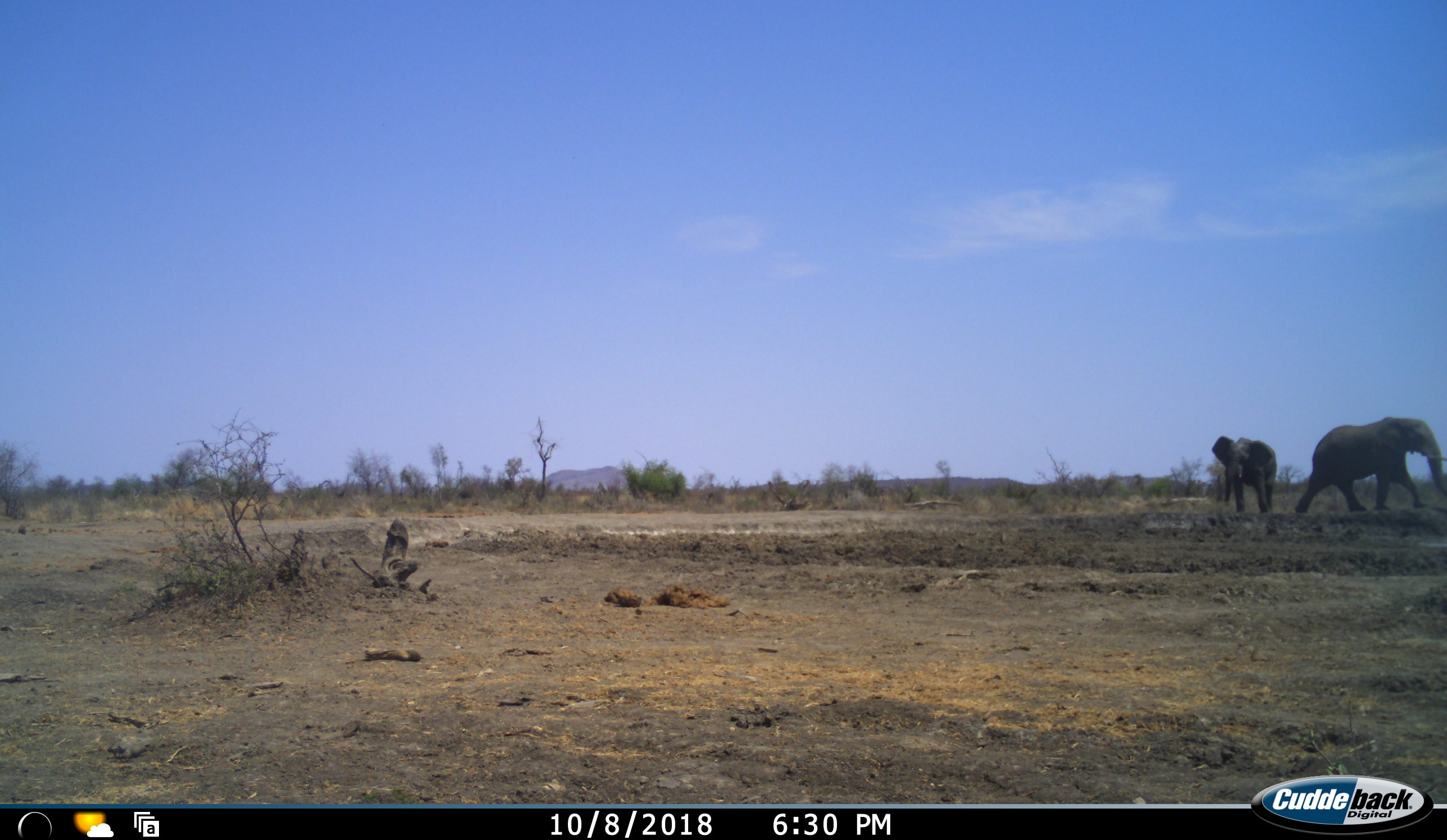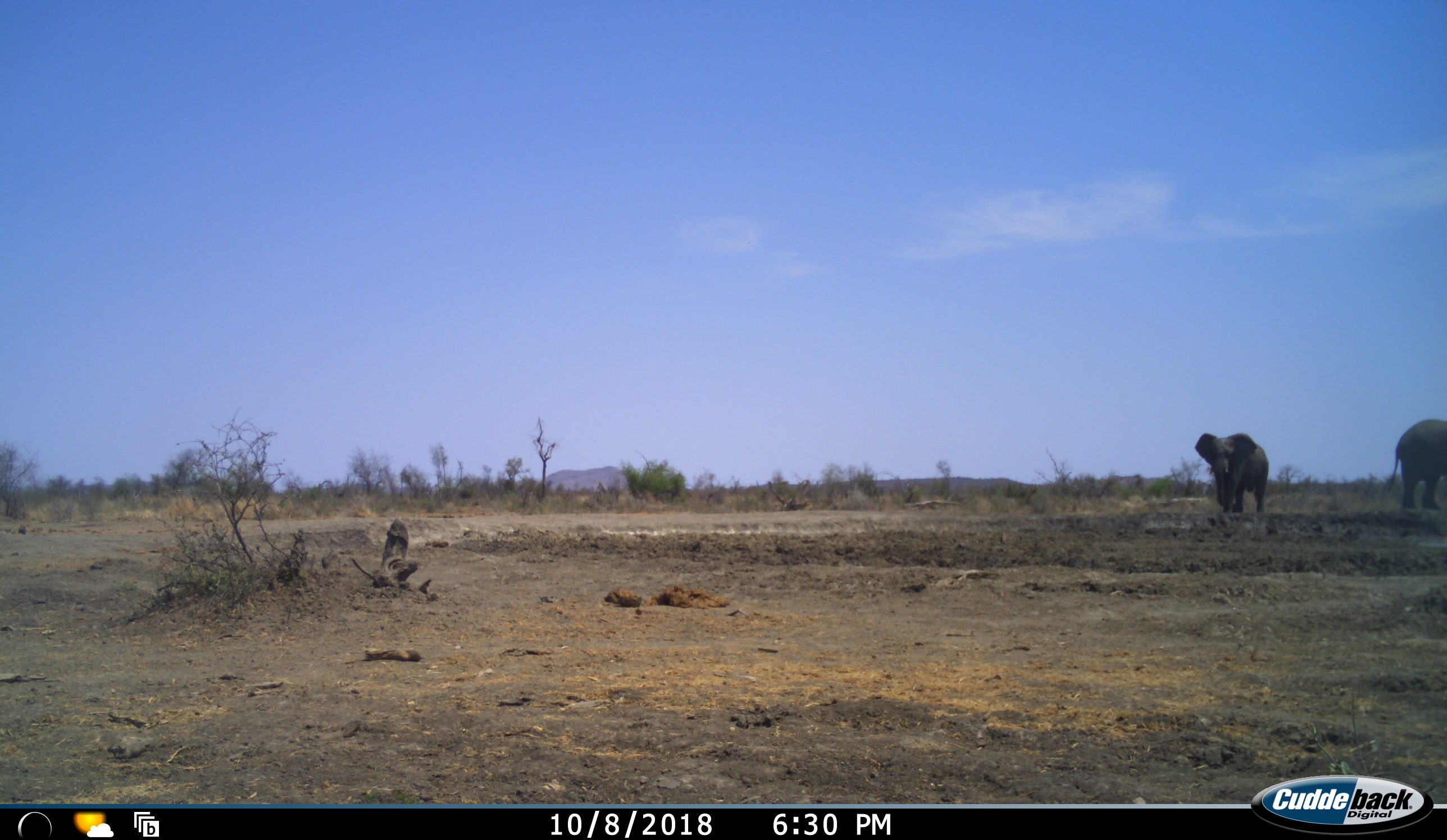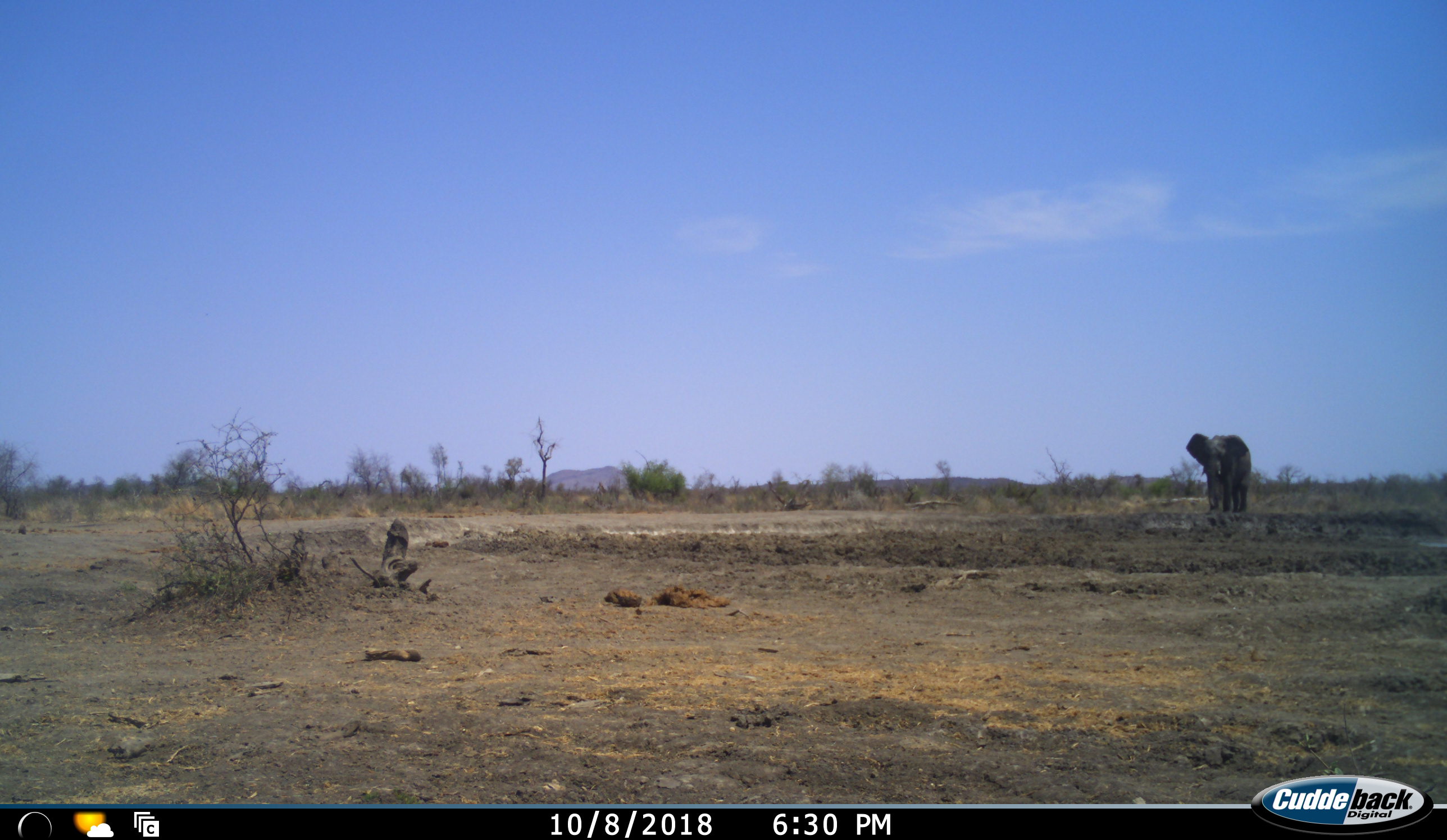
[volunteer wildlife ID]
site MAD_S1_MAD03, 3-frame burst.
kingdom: Animalia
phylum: Chordata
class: Mammalia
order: Proboscidea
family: Elephantidae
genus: Loxodonta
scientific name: Loxodonta africana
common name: african bush elephant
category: elephant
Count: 2.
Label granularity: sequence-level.